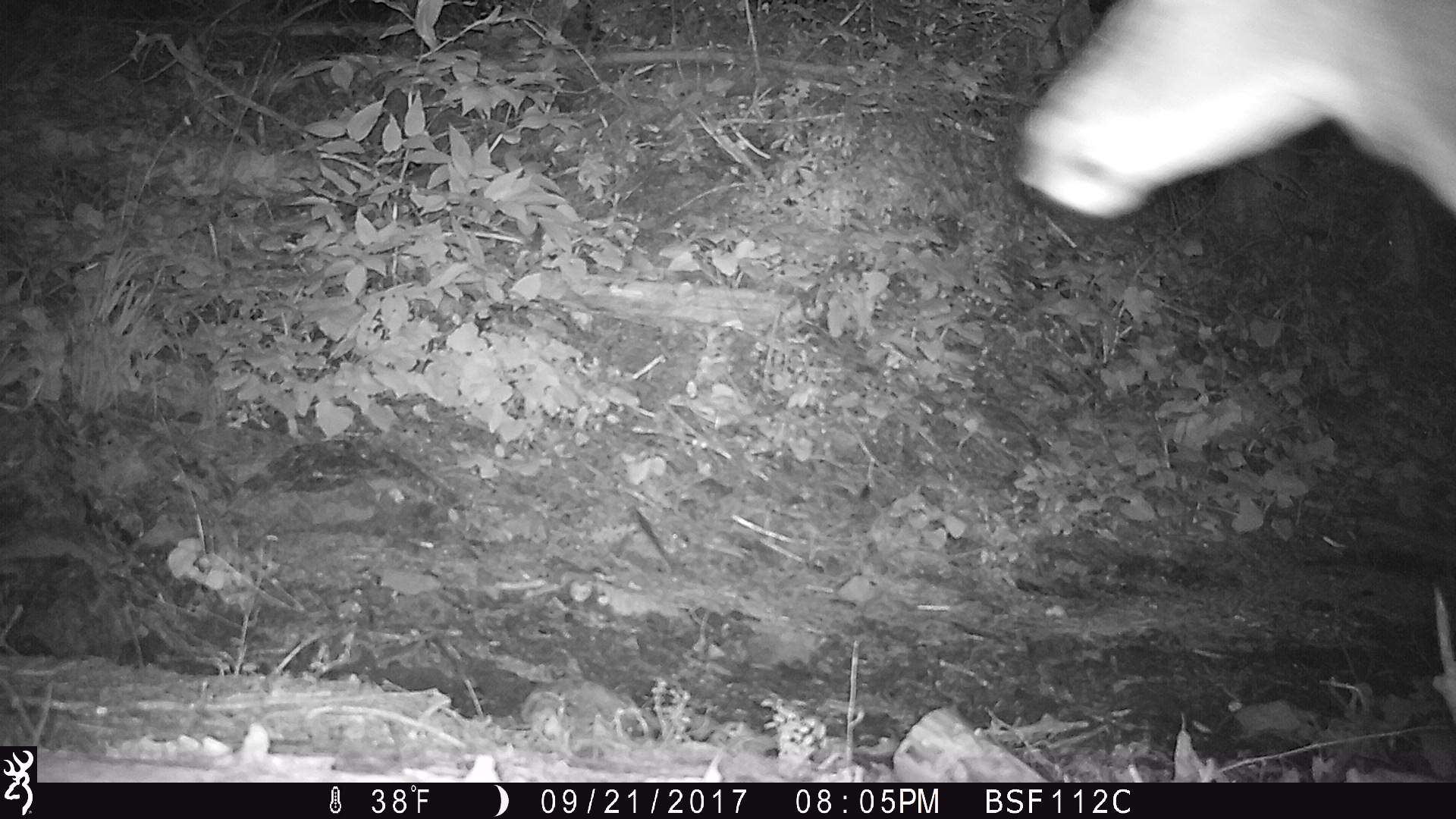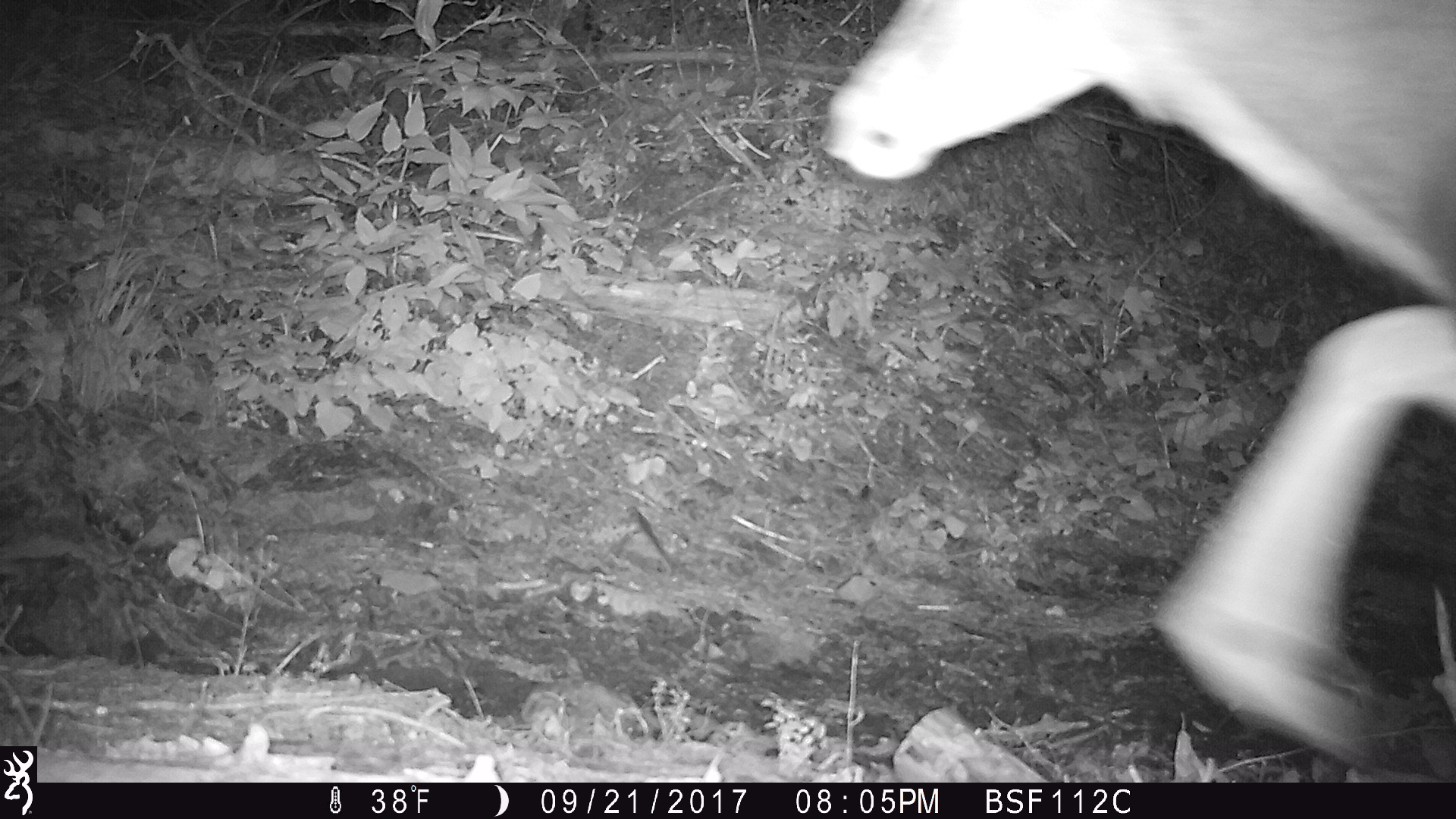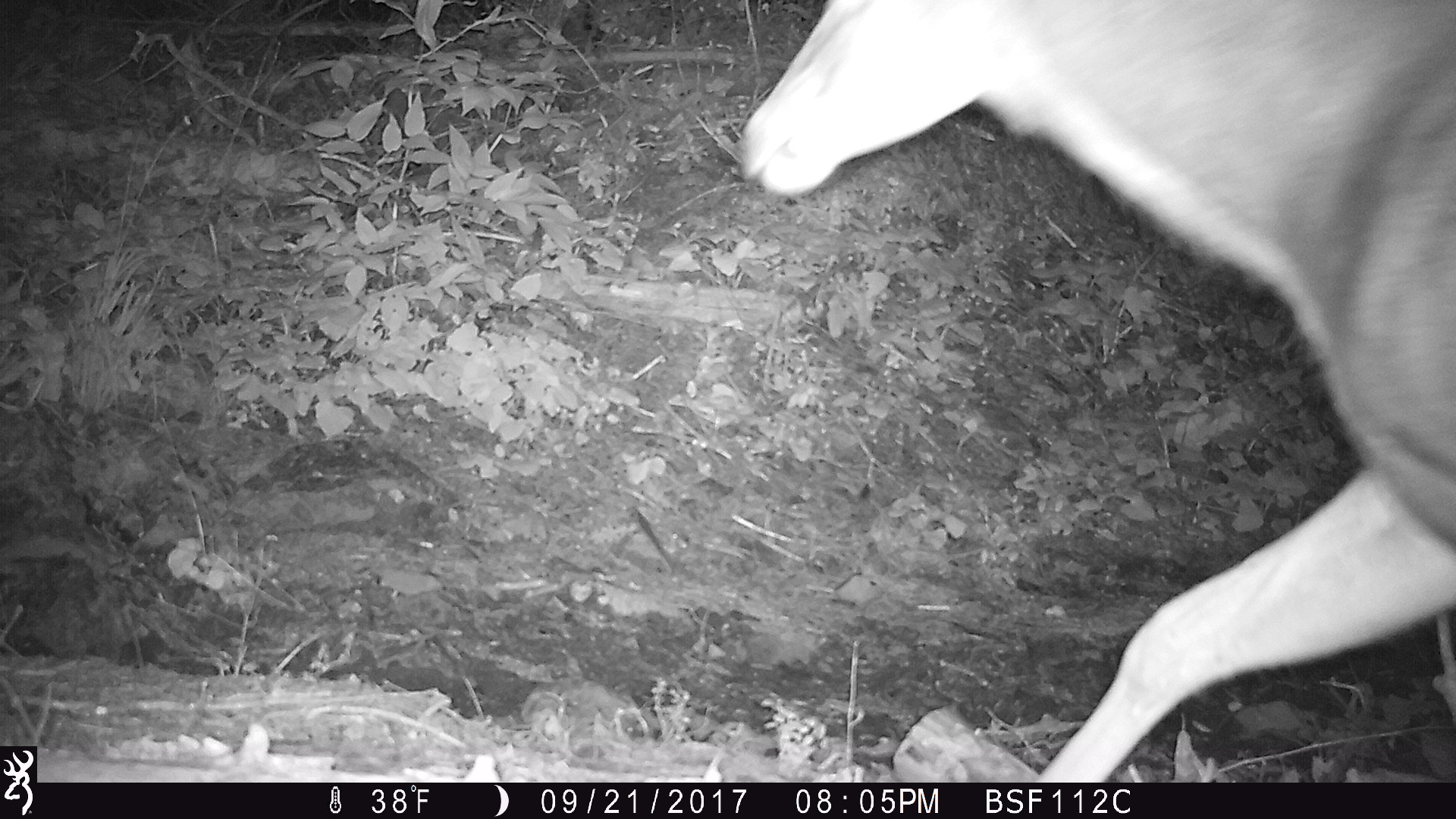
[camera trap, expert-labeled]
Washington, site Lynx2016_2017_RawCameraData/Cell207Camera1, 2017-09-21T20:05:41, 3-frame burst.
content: unidentified animal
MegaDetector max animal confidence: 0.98